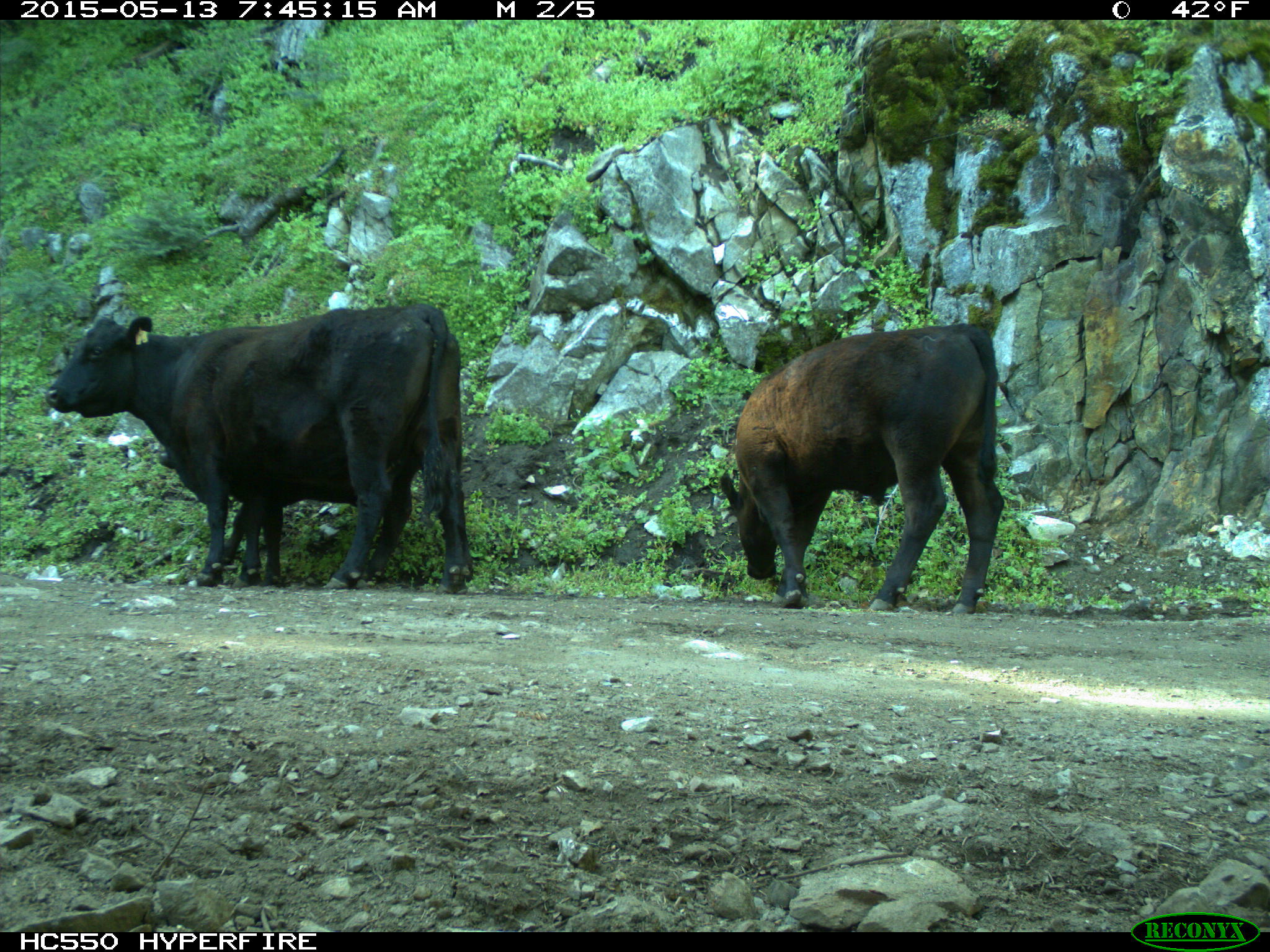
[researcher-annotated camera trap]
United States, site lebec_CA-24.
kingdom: Animalia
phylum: Chordata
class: Mammalia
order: Artiodactyla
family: Bovidae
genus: Bos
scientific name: Bos taurus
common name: domestic cow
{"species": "Bos taurus (domestic cow)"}